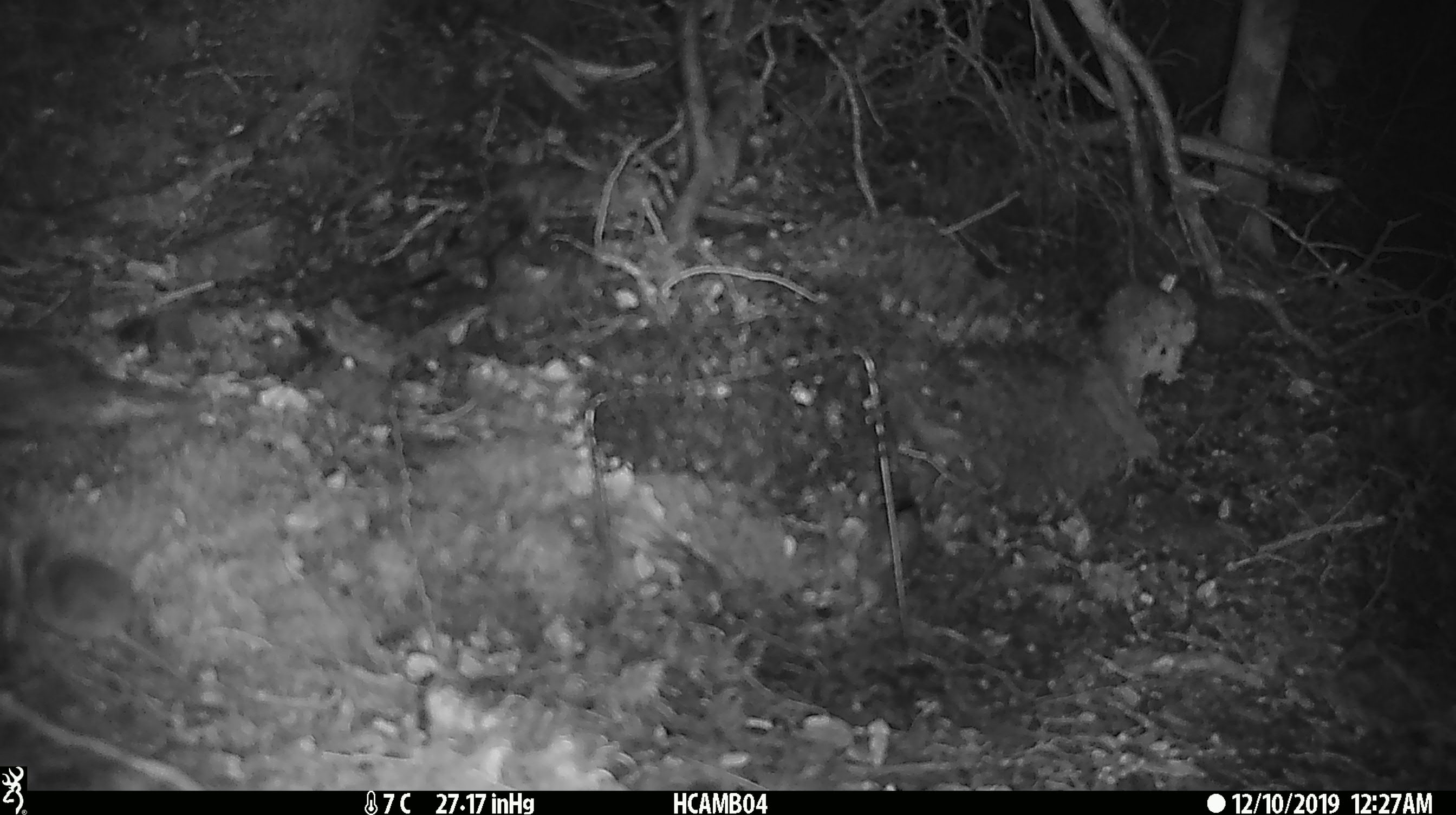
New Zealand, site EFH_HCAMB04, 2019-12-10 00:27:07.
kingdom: Animalia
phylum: Chordata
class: Mammalia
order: Rodentia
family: Muridae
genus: Mus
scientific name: Mus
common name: mouse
Mouse (Mus).